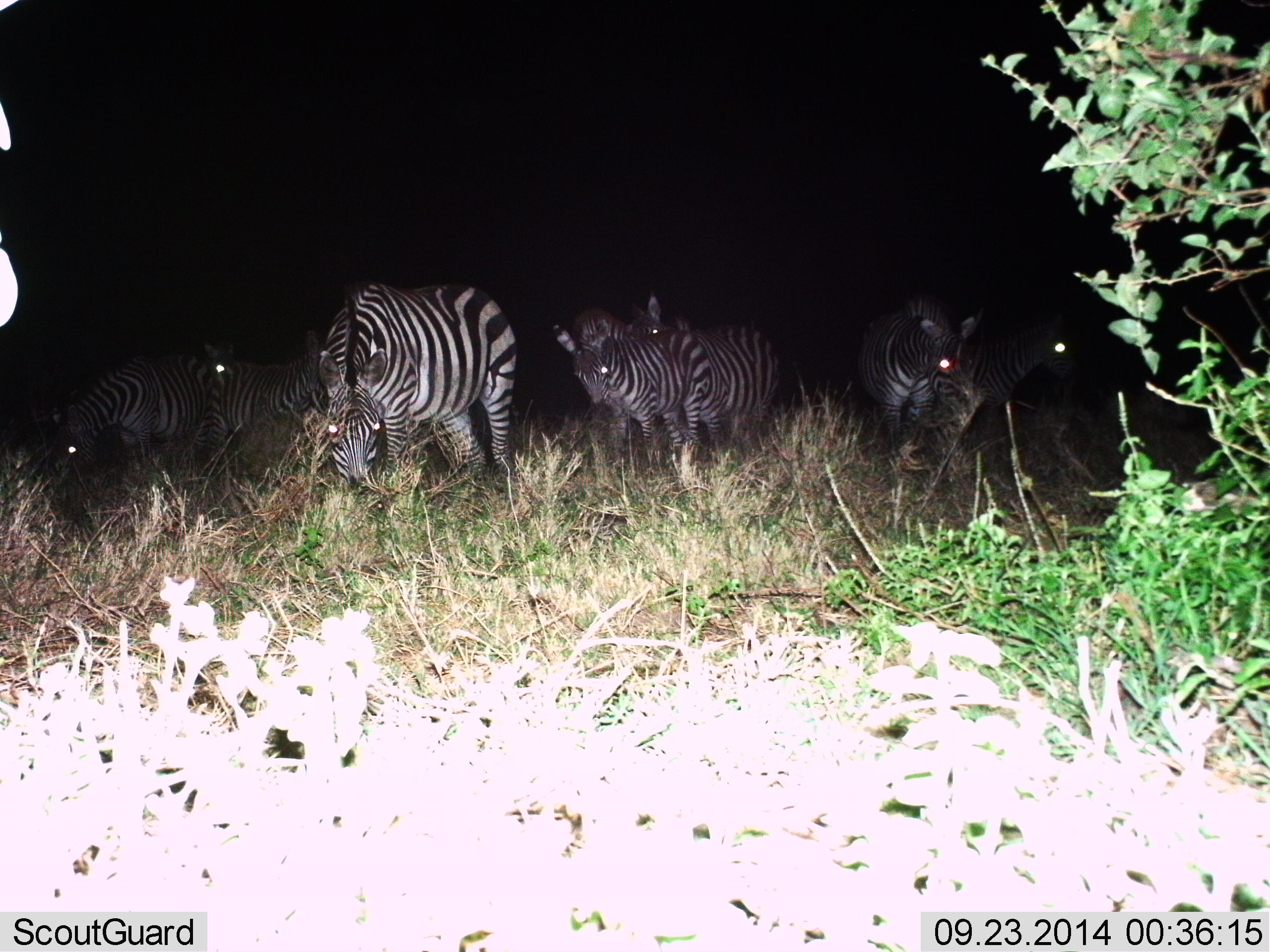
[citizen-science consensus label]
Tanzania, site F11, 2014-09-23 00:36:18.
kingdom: Animalia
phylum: Chordata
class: Mammalia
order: Perissodactyla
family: Equidae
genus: Equus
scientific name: Equus quagga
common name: plains zebra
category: zebra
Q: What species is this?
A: Zebra (plains zebra) (Equus quagga).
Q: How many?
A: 7.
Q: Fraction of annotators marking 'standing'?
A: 82%.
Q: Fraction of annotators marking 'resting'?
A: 0%.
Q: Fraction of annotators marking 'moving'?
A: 36%.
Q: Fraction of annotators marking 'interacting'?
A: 9%.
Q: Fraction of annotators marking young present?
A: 9%.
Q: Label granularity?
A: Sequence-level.